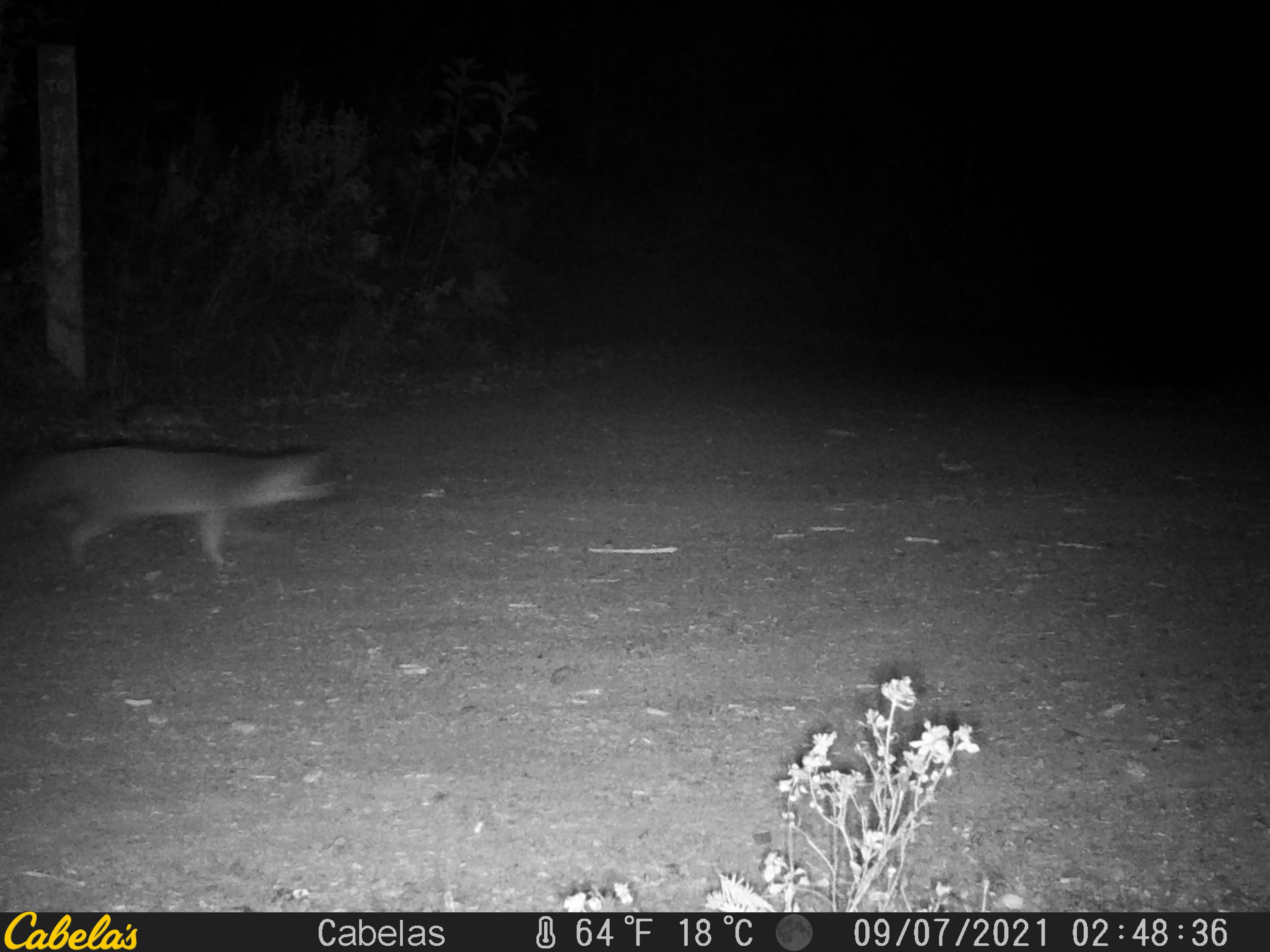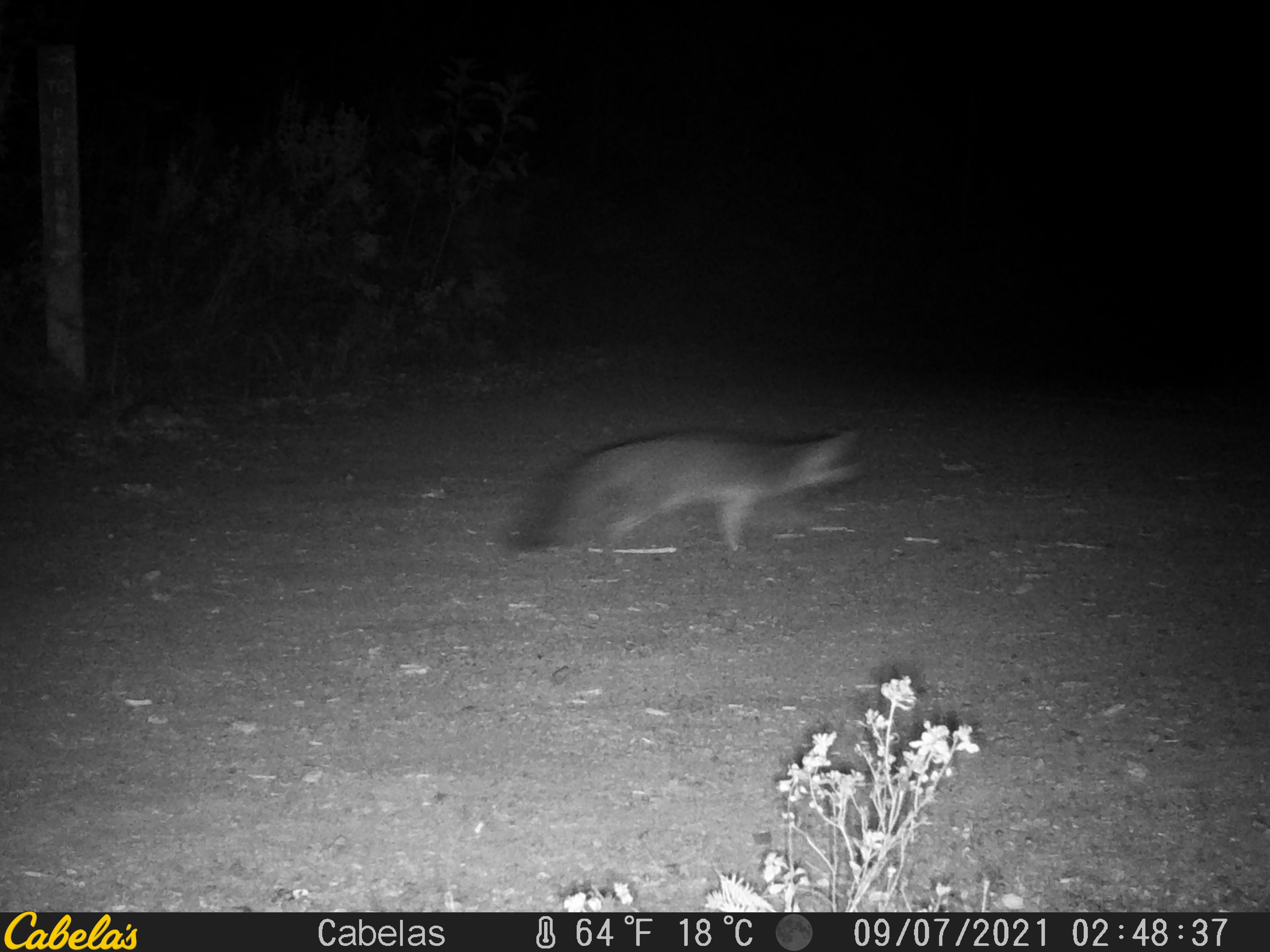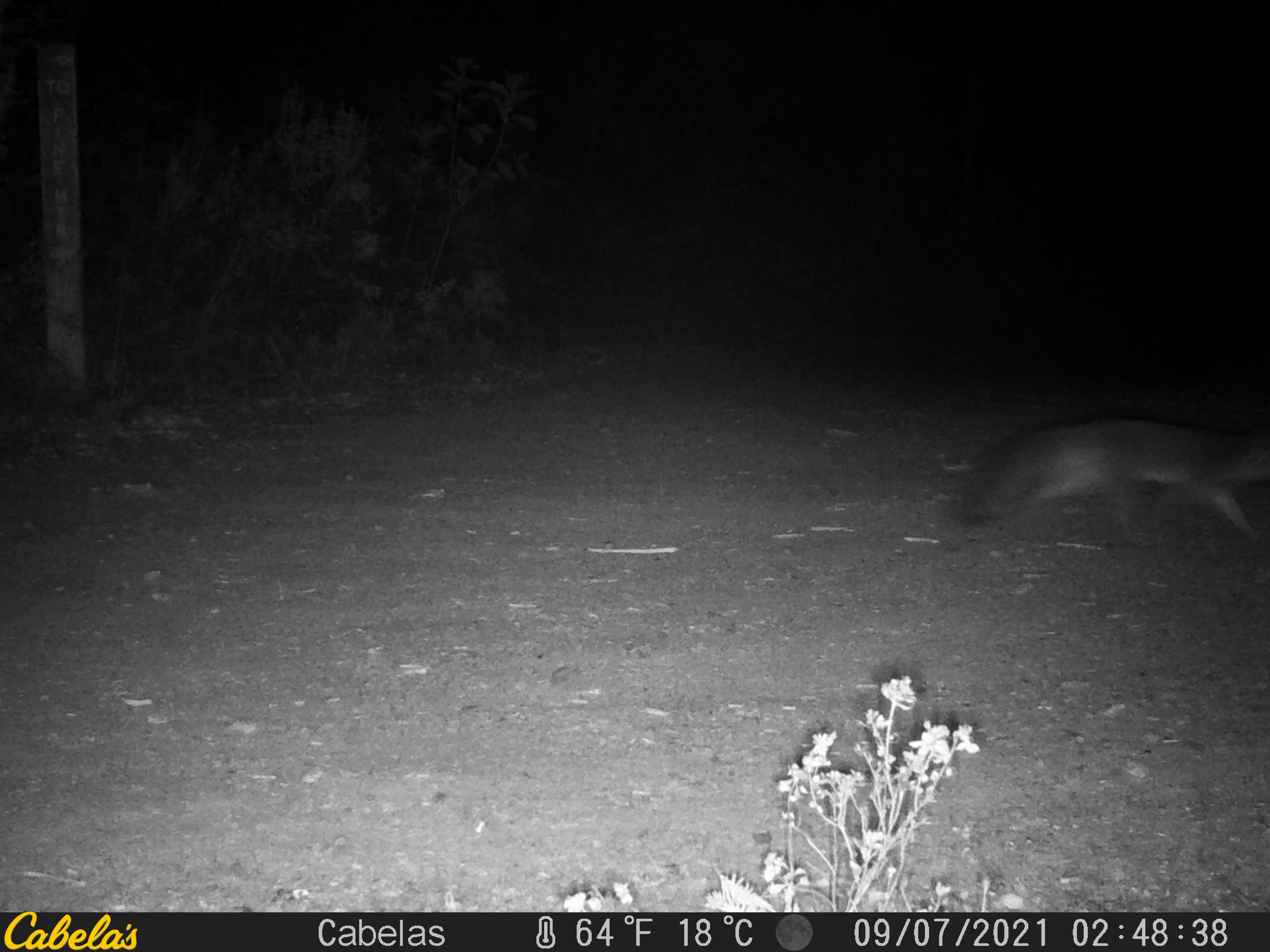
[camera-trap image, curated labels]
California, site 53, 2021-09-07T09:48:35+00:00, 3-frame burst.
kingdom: Animalia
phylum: Chordata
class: Mammalia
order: Carnivora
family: Canidae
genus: Urocyon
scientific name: Urocyon cinereoargenteus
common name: gray fox